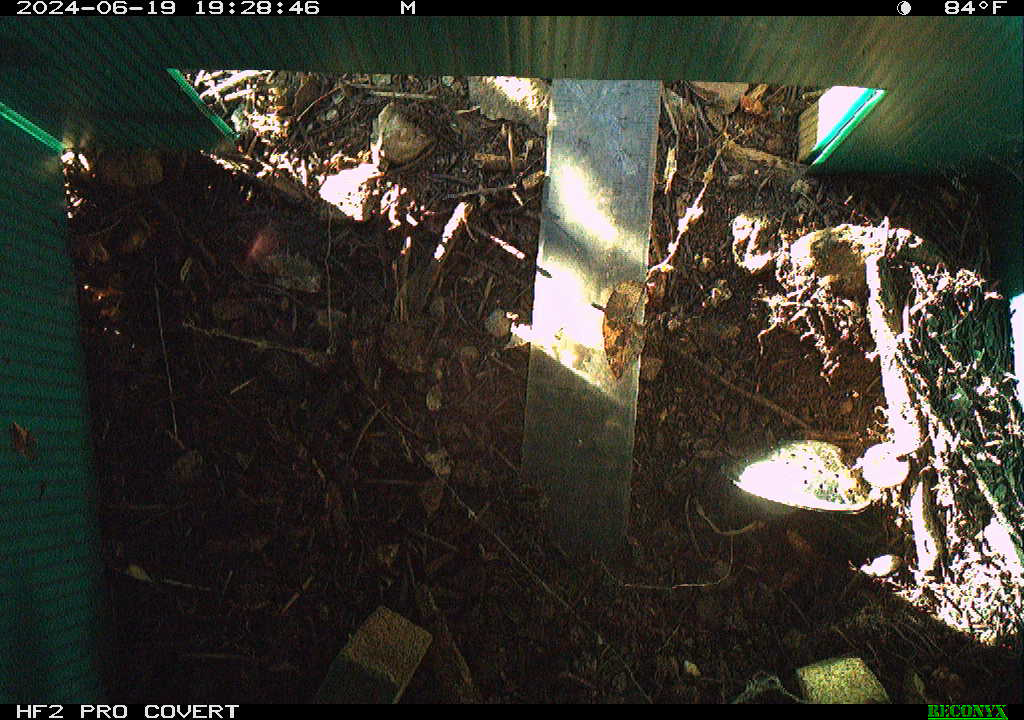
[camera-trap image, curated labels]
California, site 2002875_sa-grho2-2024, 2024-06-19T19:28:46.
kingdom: Animalia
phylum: Arthropoda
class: Insecta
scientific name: Insecta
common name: insect